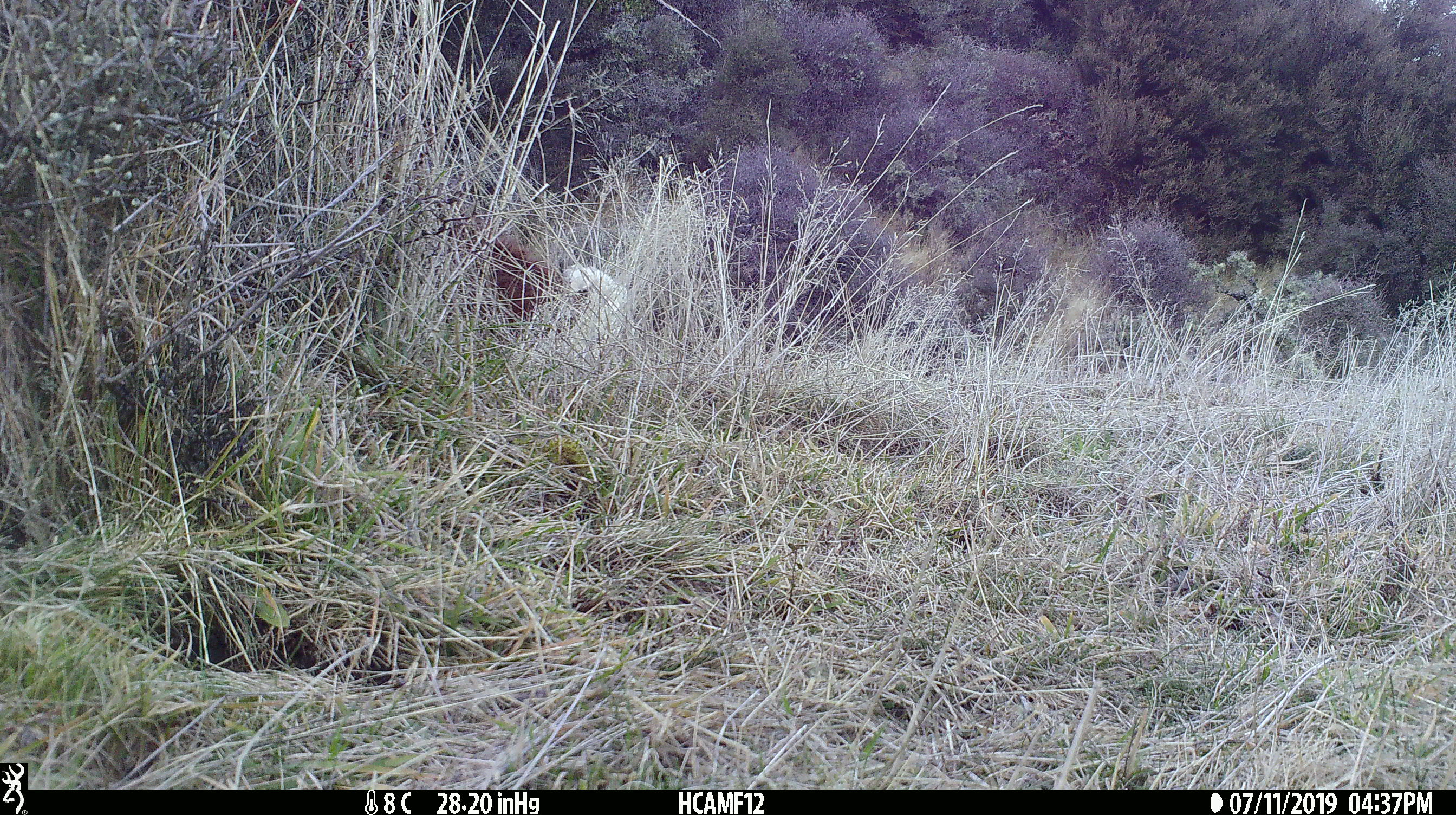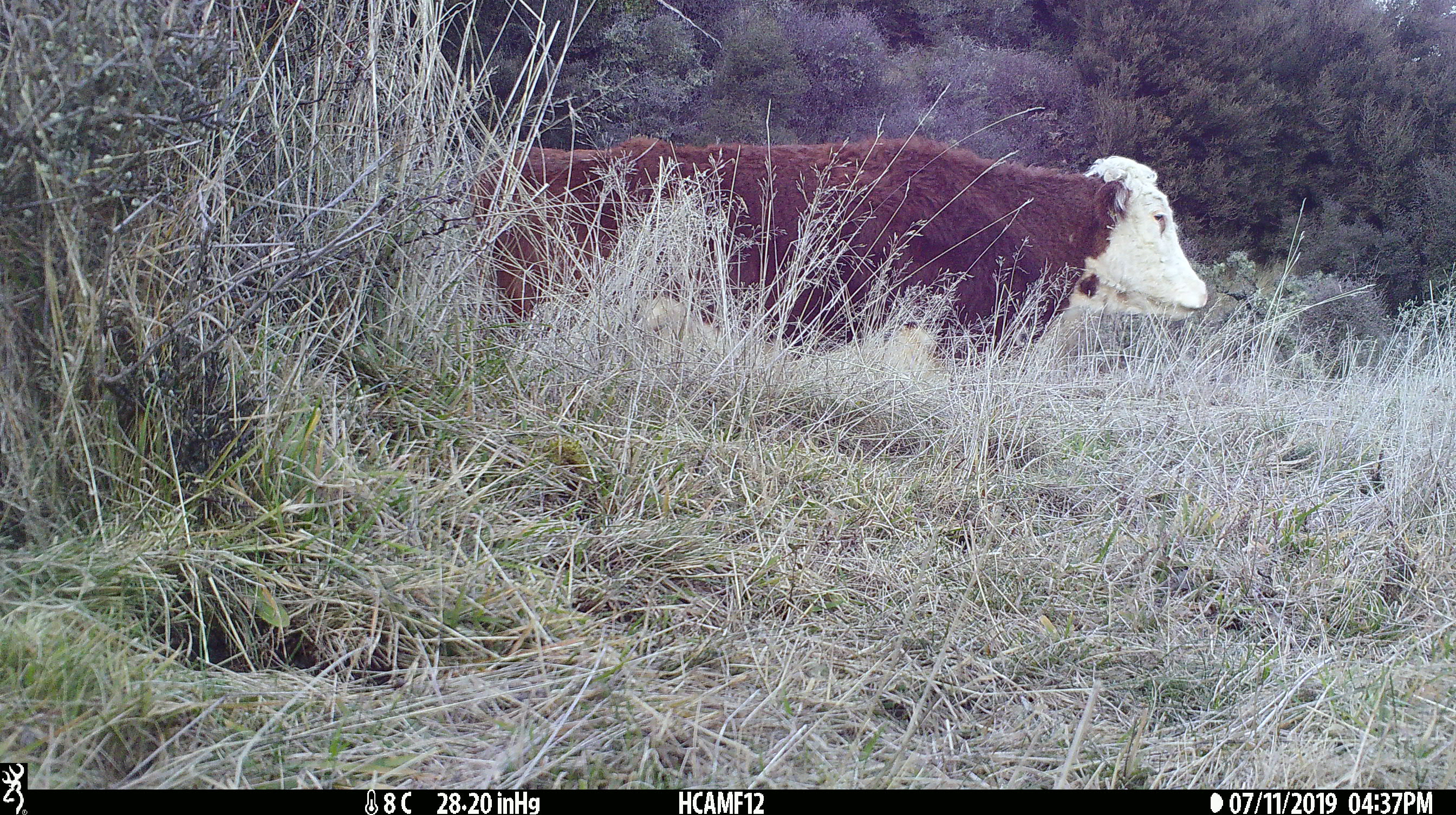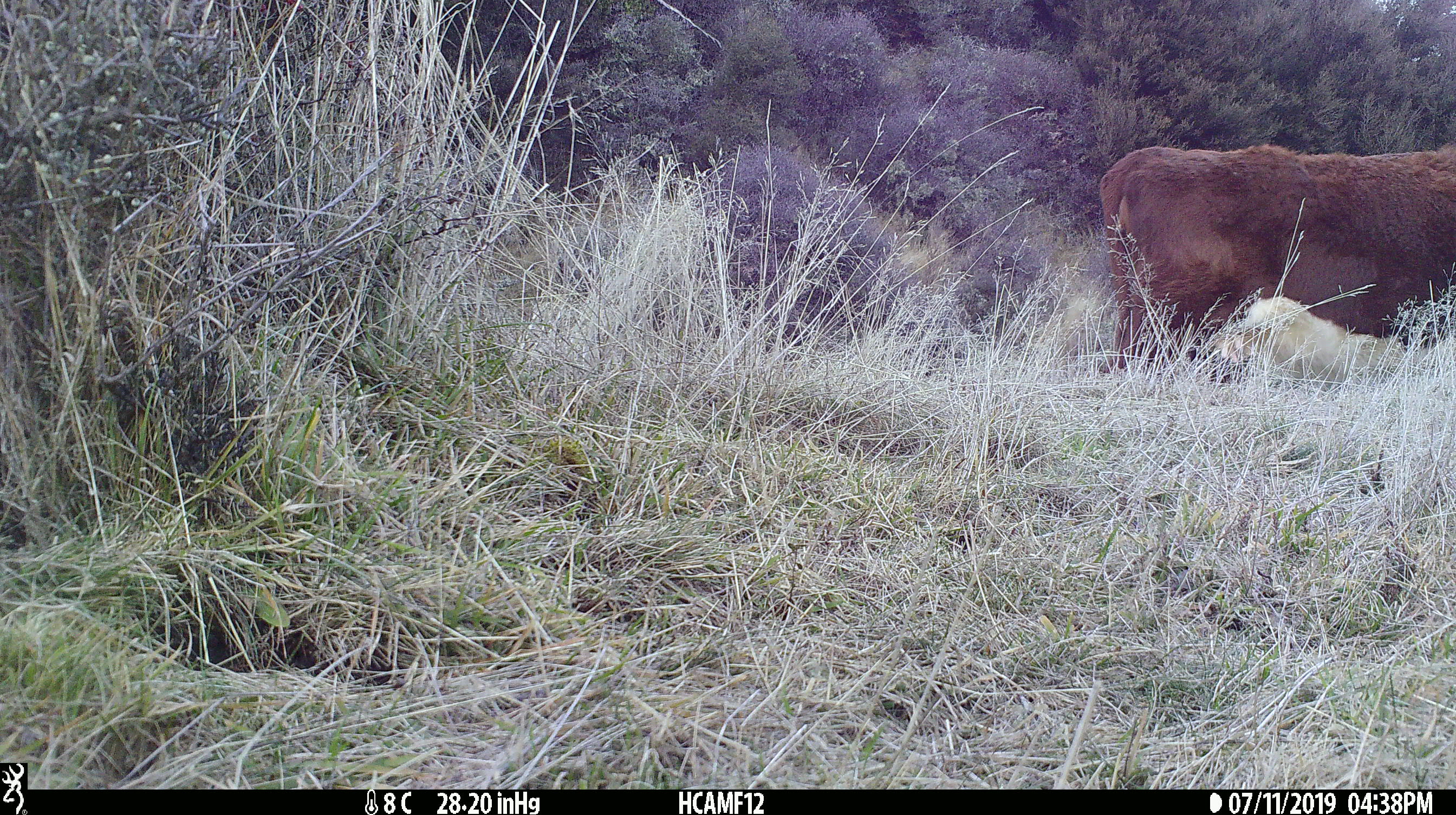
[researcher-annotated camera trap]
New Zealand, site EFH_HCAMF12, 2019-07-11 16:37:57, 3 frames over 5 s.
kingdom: Animalia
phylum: Chordata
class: Mammalia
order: Artiodactyla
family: Bovidae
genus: Bos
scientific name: Bos taurus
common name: domestic cow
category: cow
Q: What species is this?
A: Cow (domestic cow) (Bos taurus).